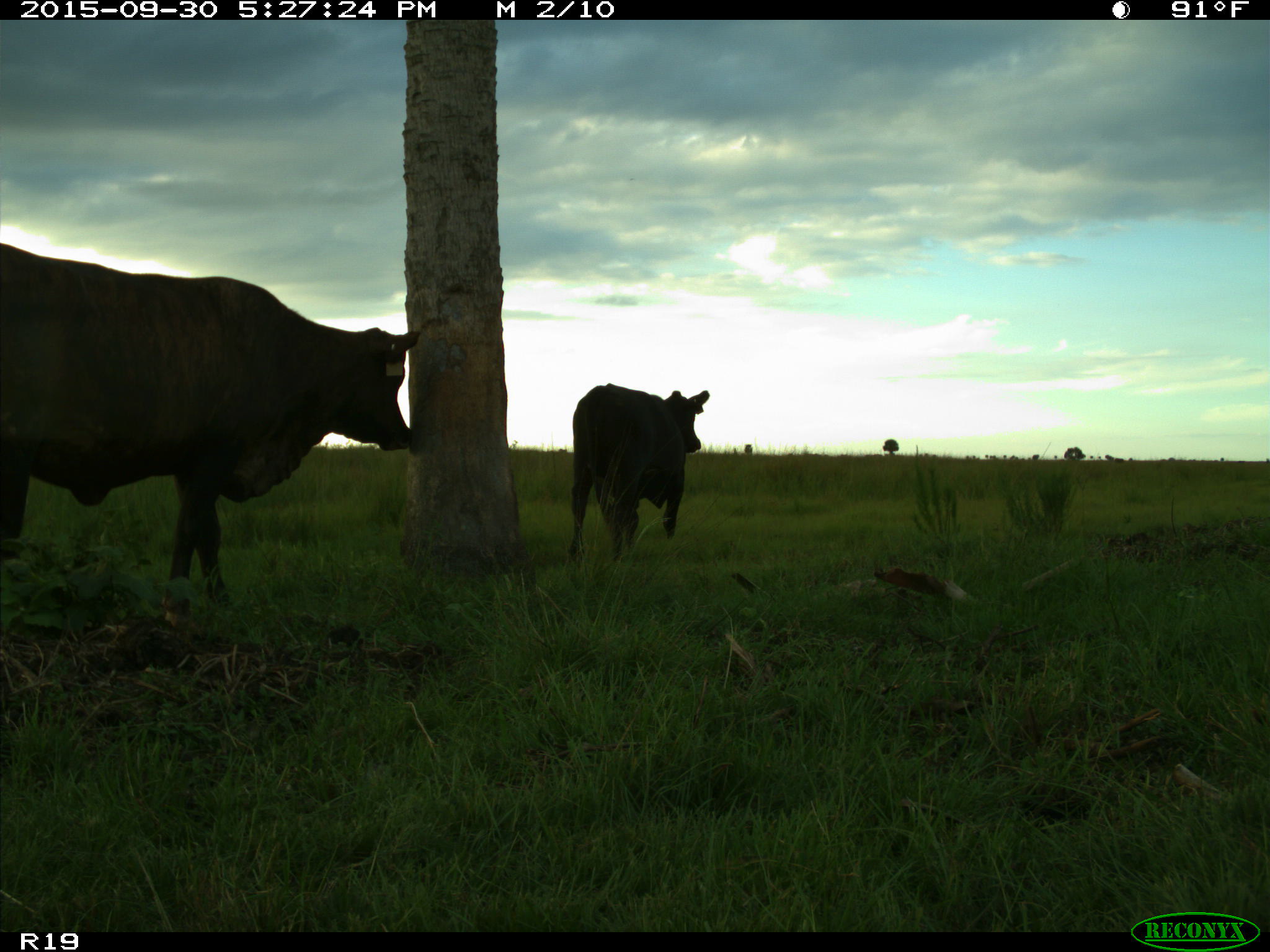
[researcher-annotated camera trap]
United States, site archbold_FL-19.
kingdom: Animalia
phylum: Chordata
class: Mammalia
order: Artiodactyla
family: Bovidae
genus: Bos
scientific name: Bos taurus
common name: domestic cow